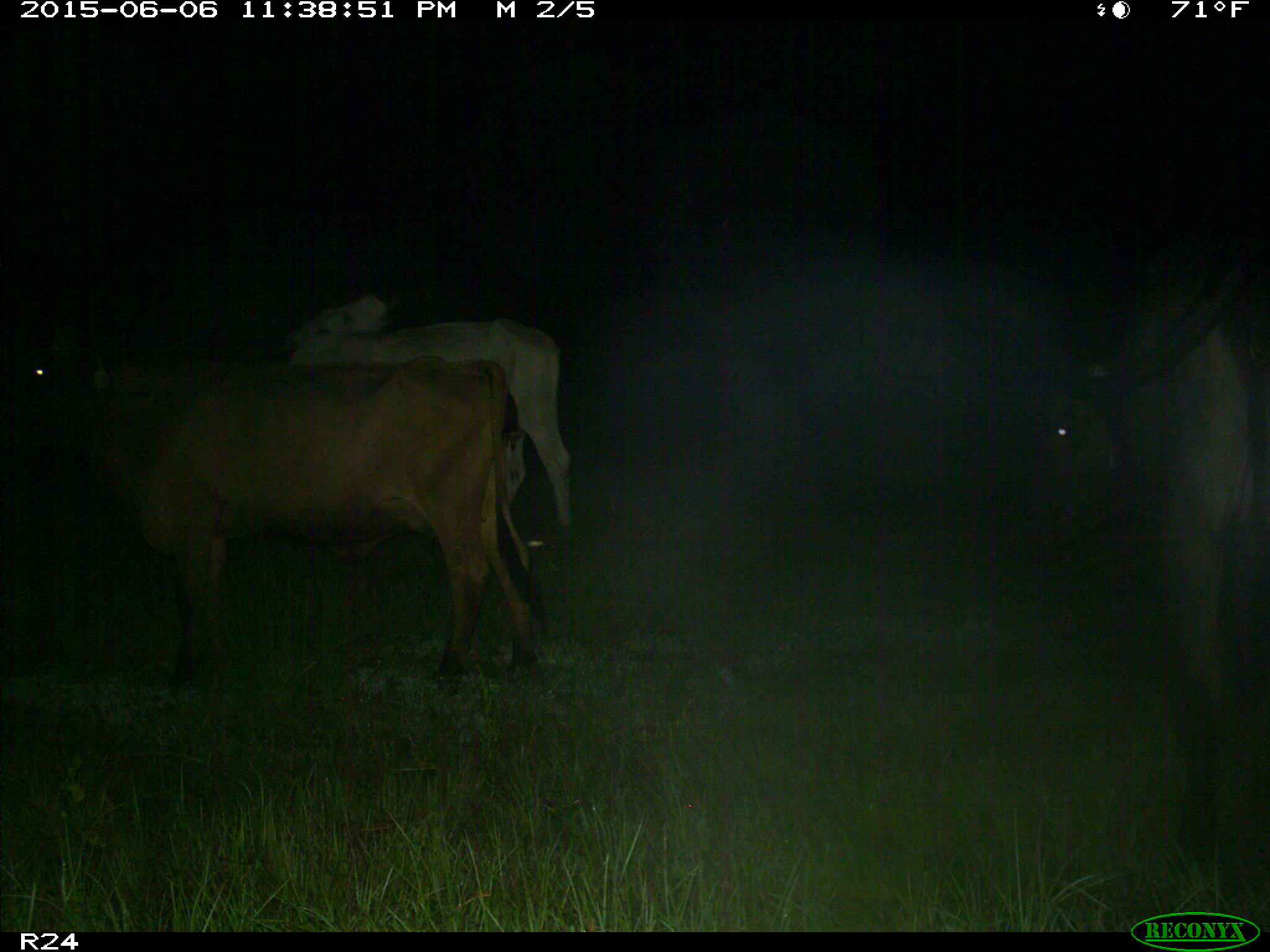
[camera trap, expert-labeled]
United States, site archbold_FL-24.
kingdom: Animalia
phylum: Chordata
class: Mammalia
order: Artiodactyla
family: Bovidae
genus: Bos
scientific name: Bos taurus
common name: domestic cow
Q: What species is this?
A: Bos taurus (domestic cow).